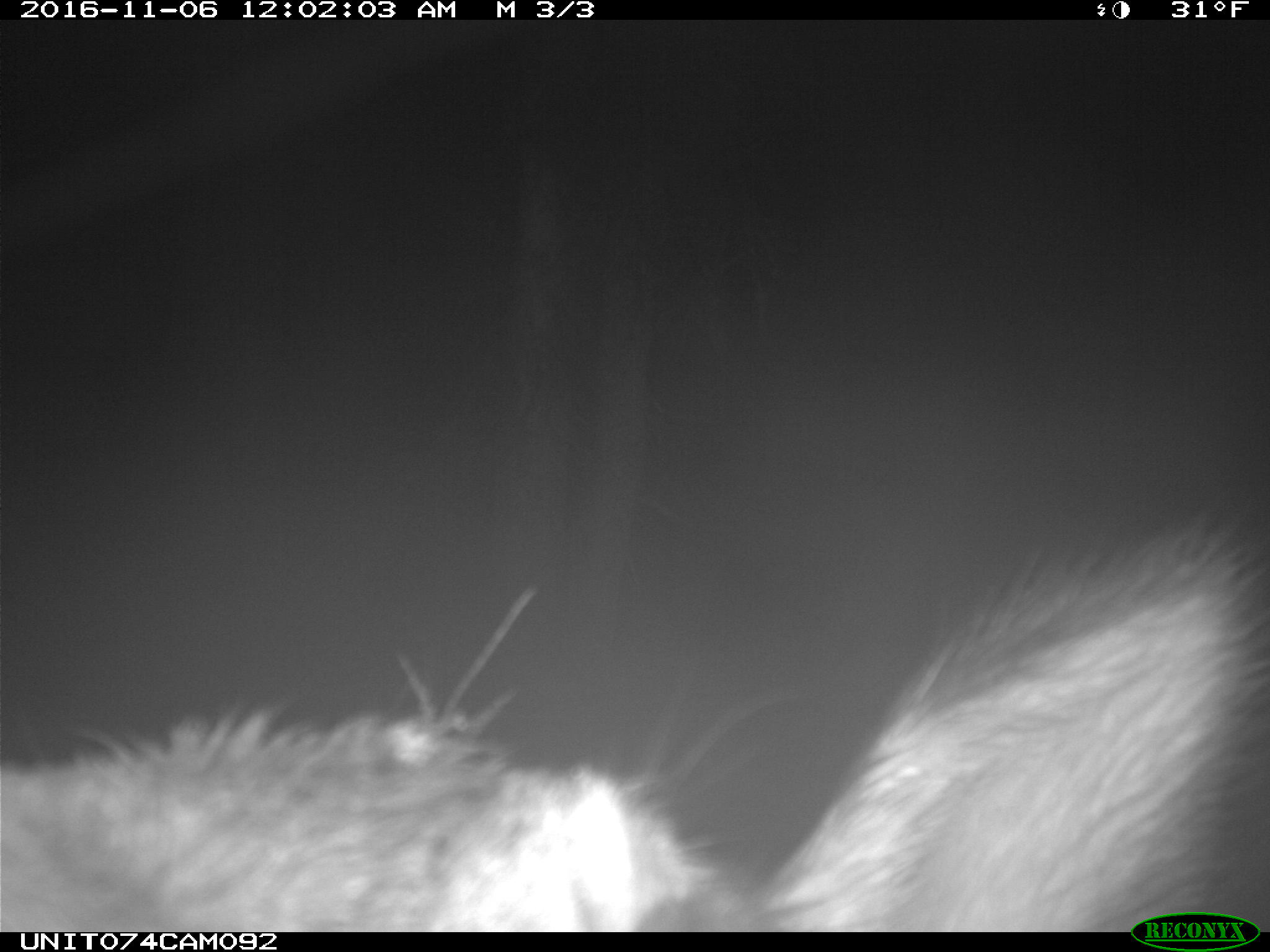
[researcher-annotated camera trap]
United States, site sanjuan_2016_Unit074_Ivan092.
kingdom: Animalia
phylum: Chordata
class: Mammalia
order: Artiodactyla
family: Cervidae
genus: Cervus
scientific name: Cervus elaphus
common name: red deer